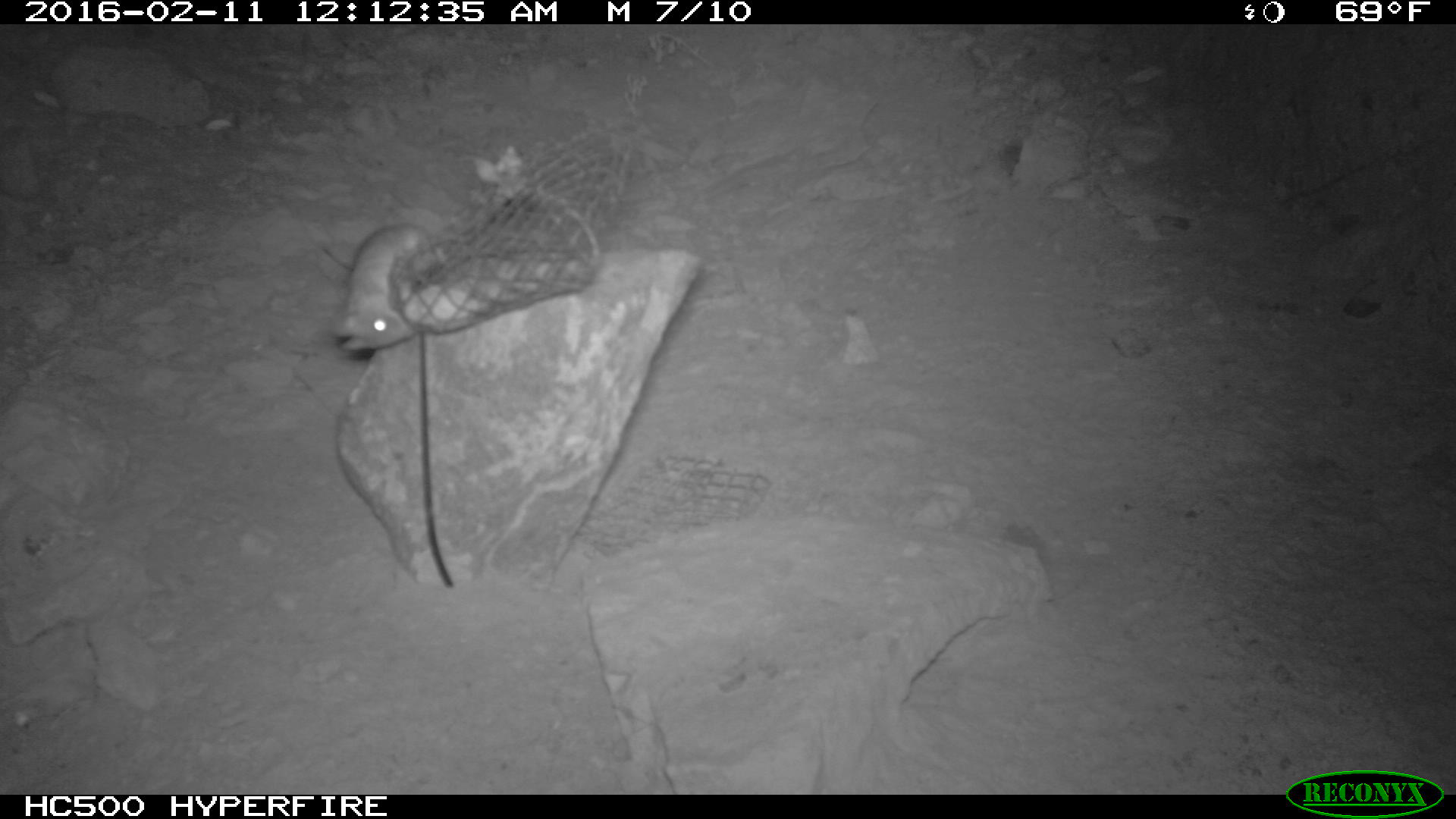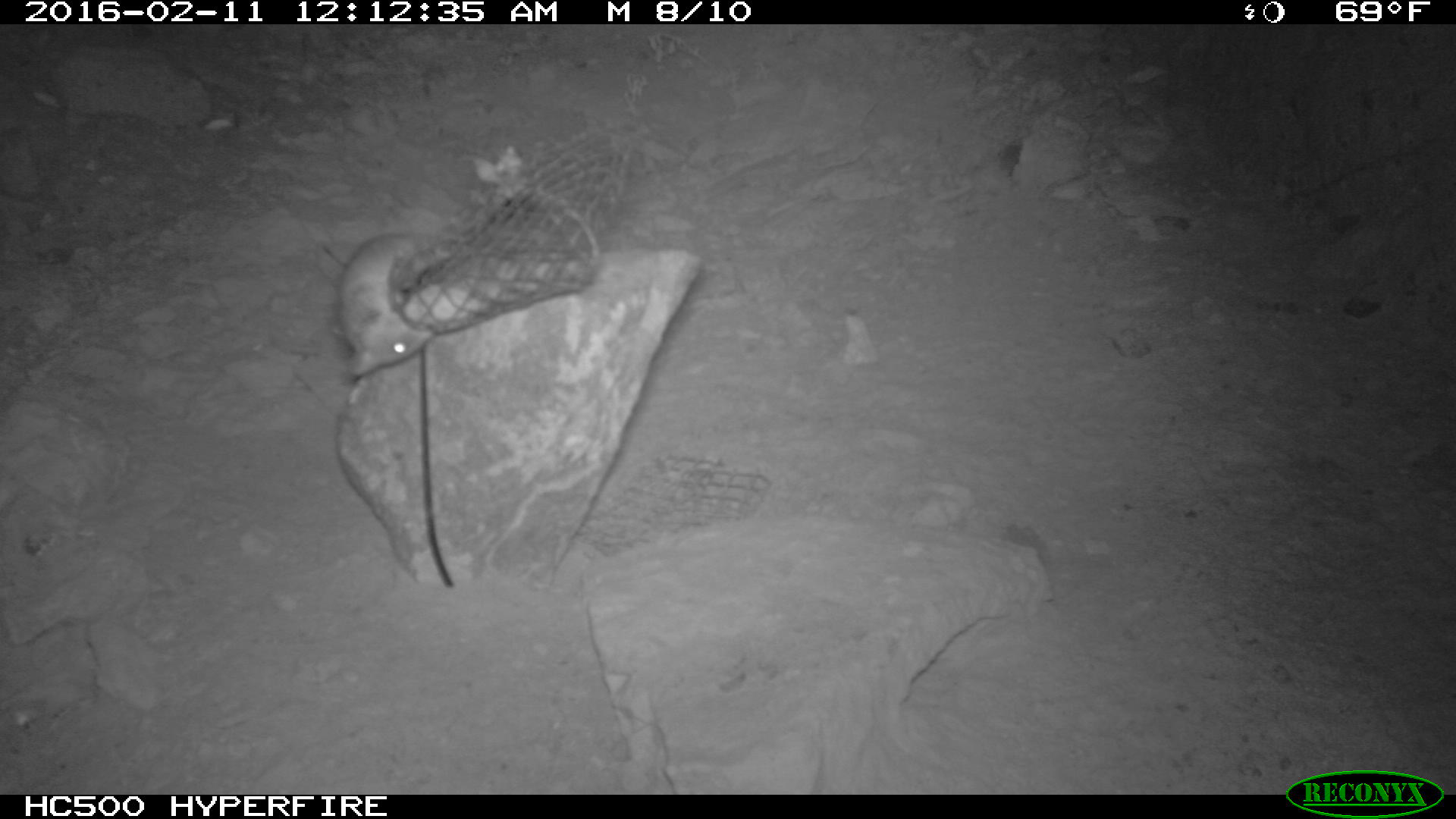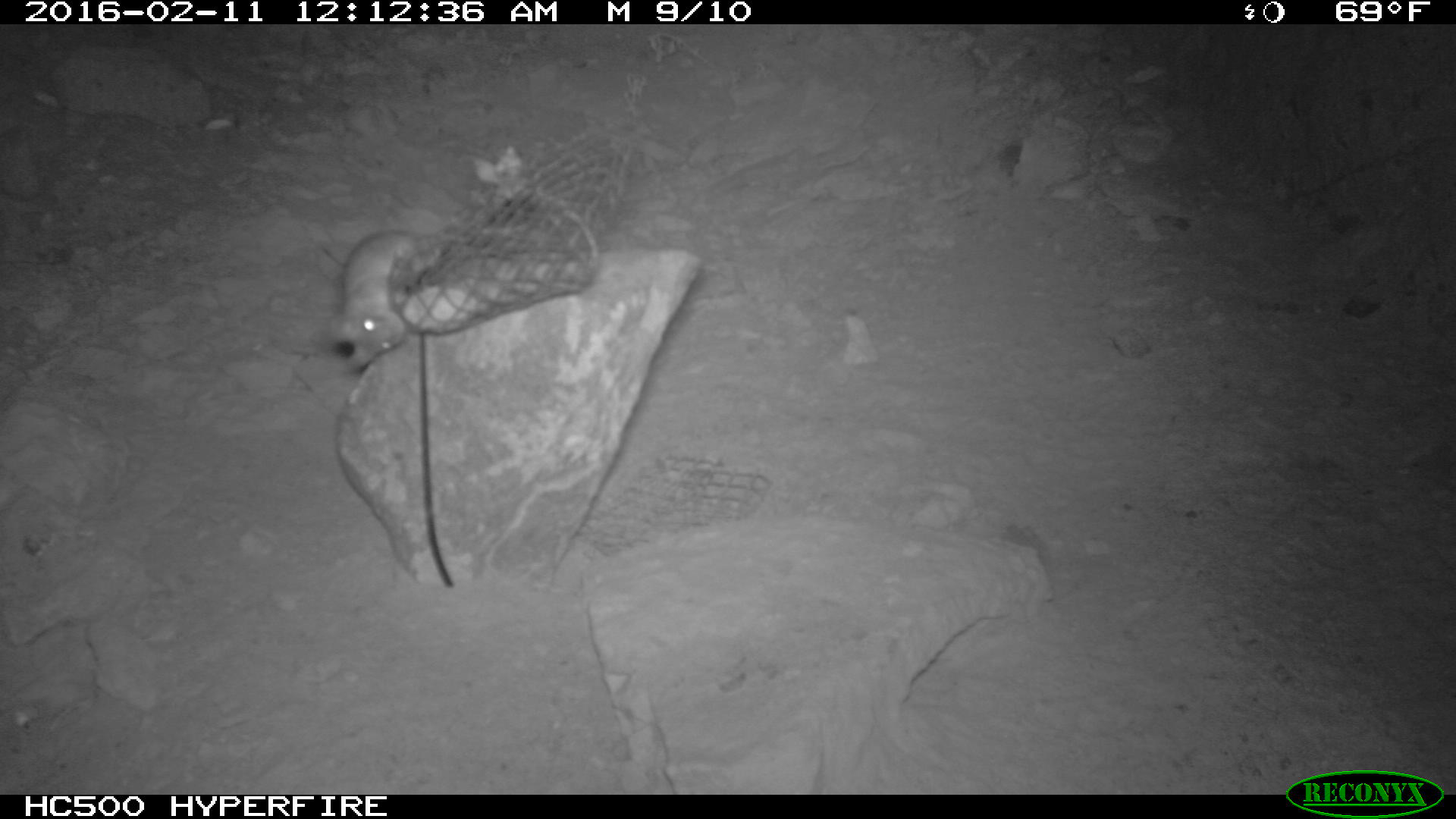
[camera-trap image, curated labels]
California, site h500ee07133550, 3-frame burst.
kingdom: Animalia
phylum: Chordata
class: Mammalia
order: Rodentia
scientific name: Rodentia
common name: rodent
Rodent (Rodentia).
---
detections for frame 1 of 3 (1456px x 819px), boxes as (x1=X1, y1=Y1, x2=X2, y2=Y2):
rodent: (x1=331, y1=221, x2=435, y2=356)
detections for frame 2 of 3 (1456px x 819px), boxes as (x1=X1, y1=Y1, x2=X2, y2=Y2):
rodent: (x1=338, y1=231, x2=444, y2=376)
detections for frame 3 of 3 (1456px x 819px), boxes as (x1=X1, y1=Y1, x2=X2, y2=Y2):
rodent: (x1=324, y1=229, x2=448, y2=377)